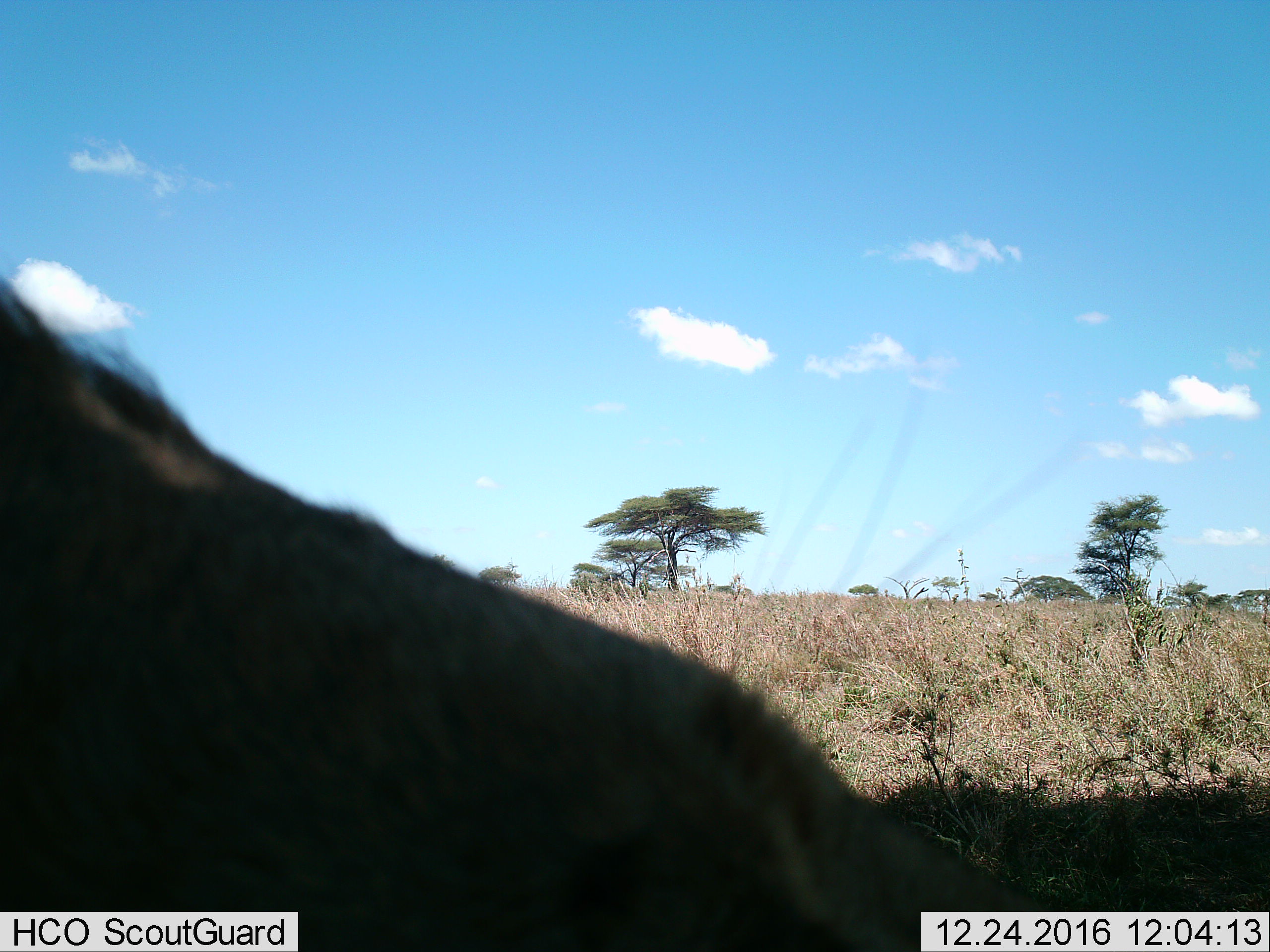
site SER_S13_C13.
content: unidentified animal